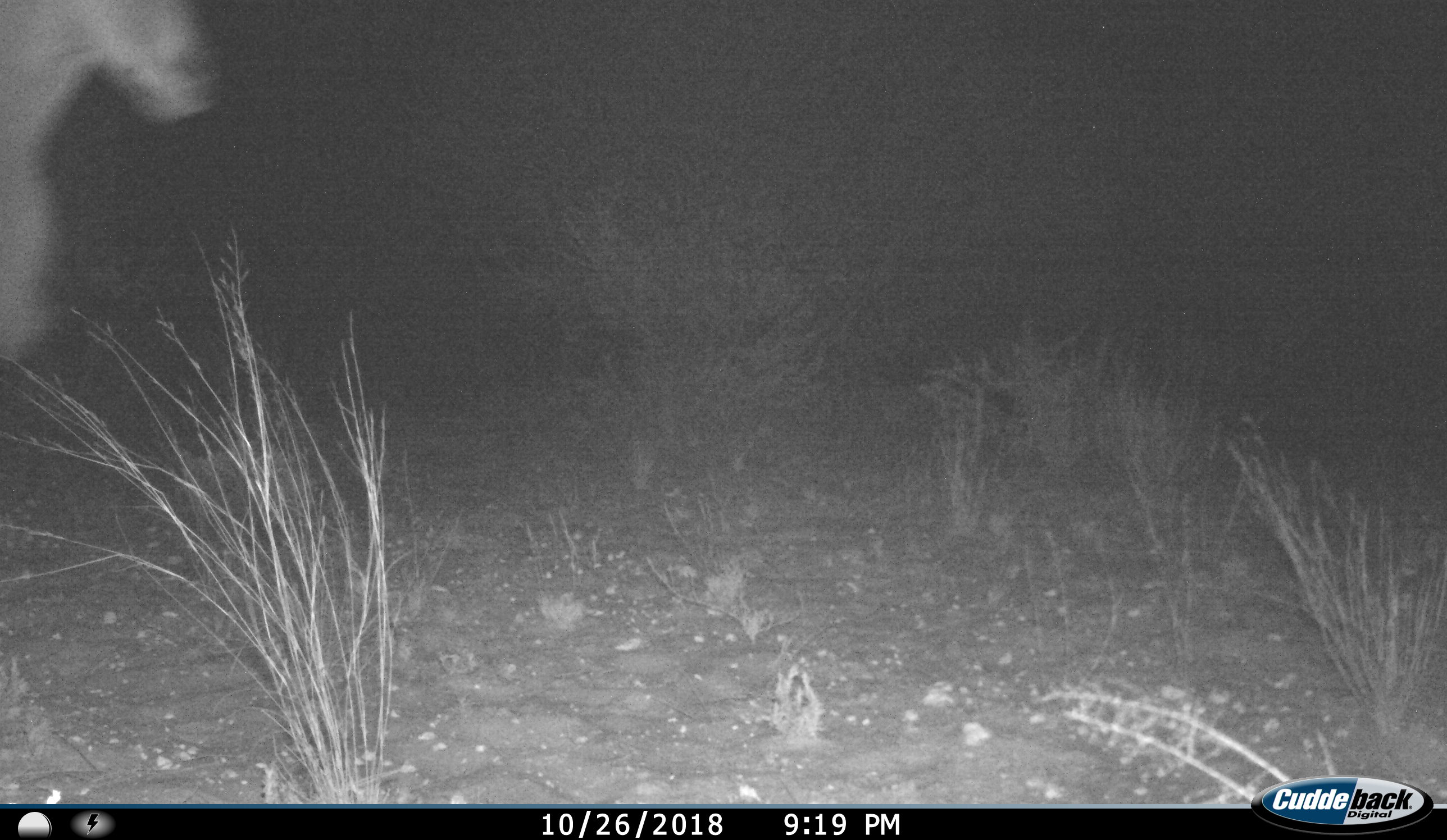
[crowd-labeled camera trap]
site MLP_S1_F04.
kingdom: Animalia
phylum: Chordata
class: Mammalia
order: Artiodactyla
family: Bovidae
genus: Tragelaphus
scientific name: Tragelaphus oryx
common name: eland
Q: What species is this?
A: Eland (Tragelaphus oryx).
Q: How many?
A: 1.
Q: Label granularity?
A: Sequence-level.